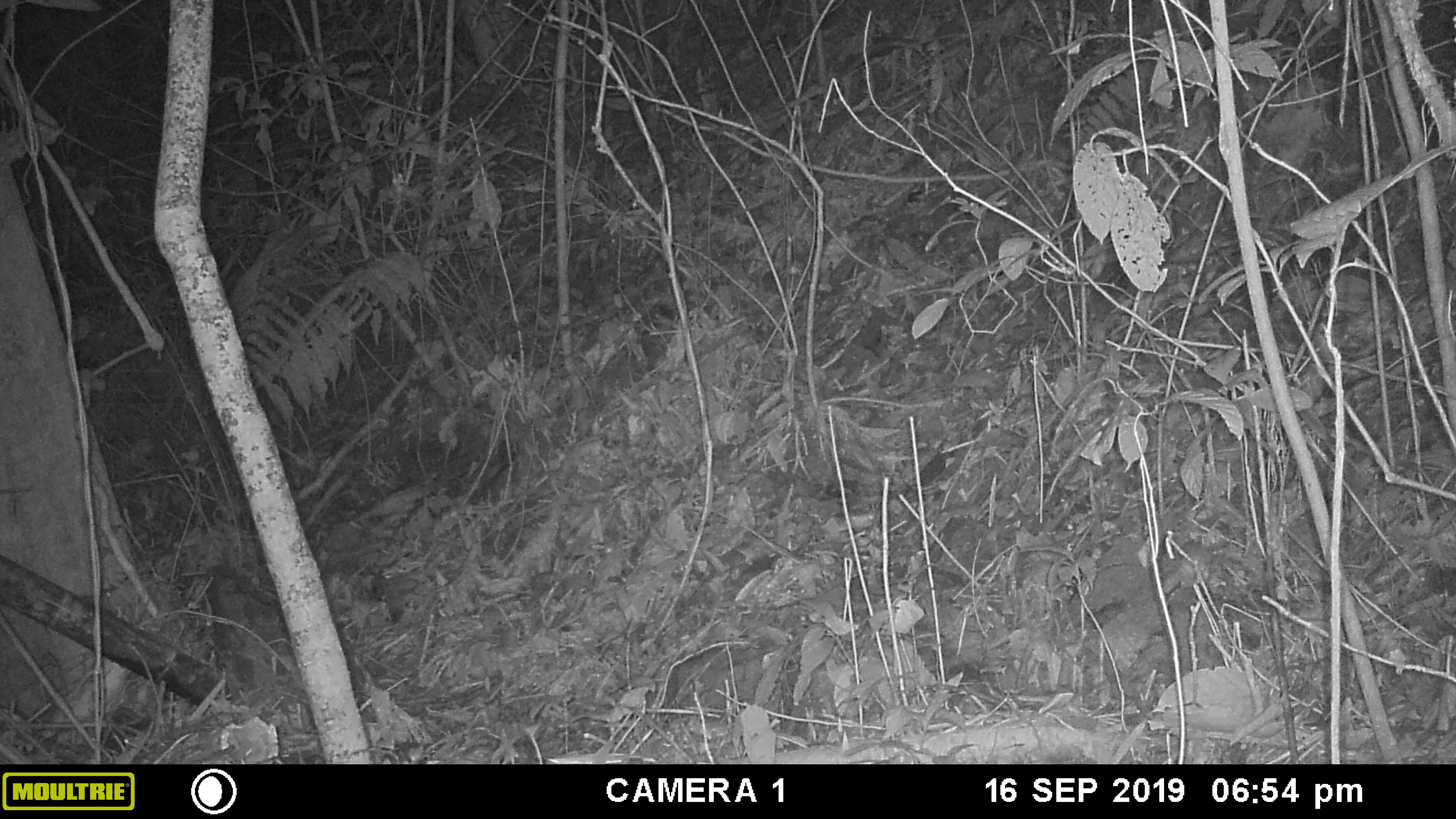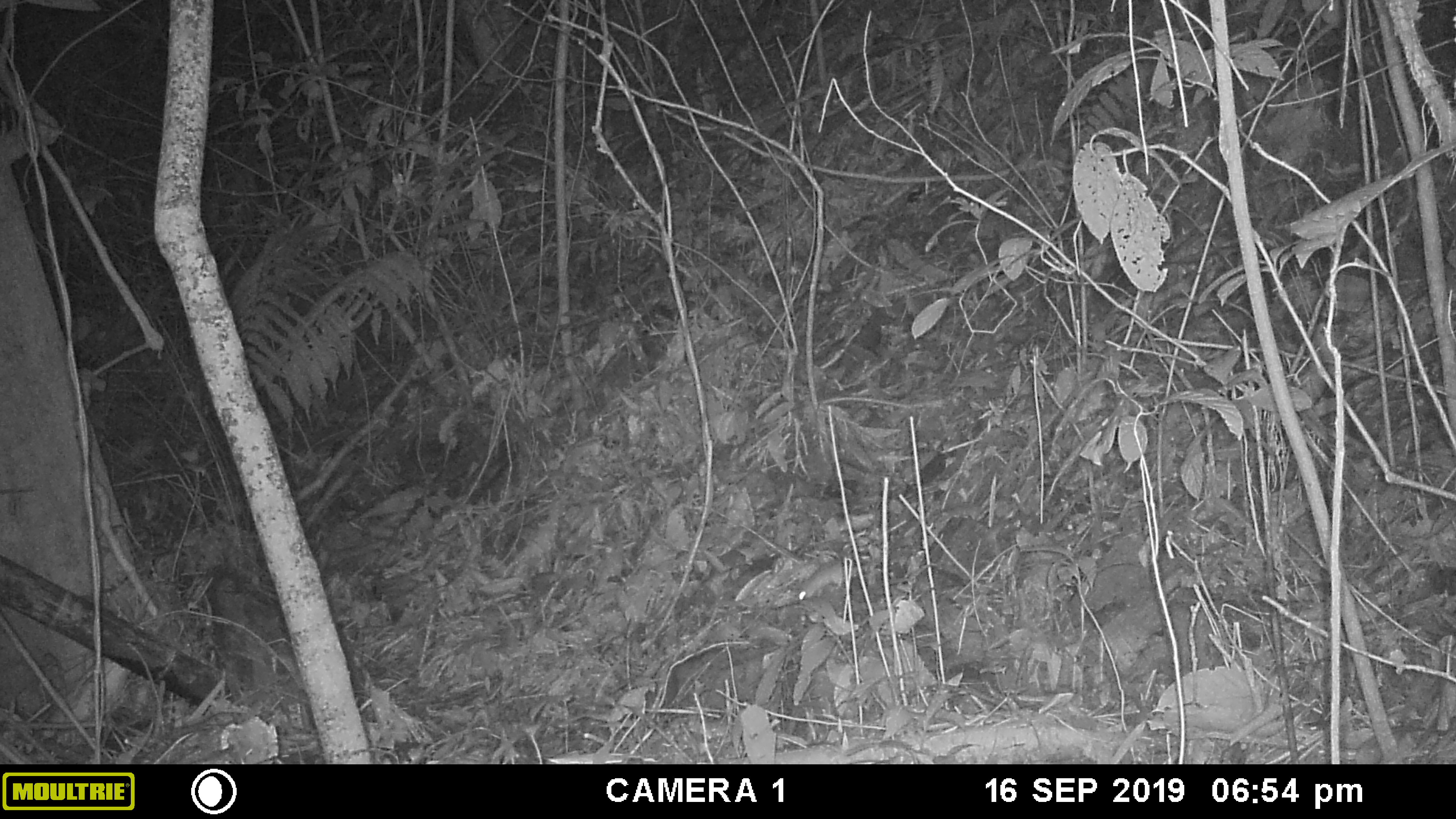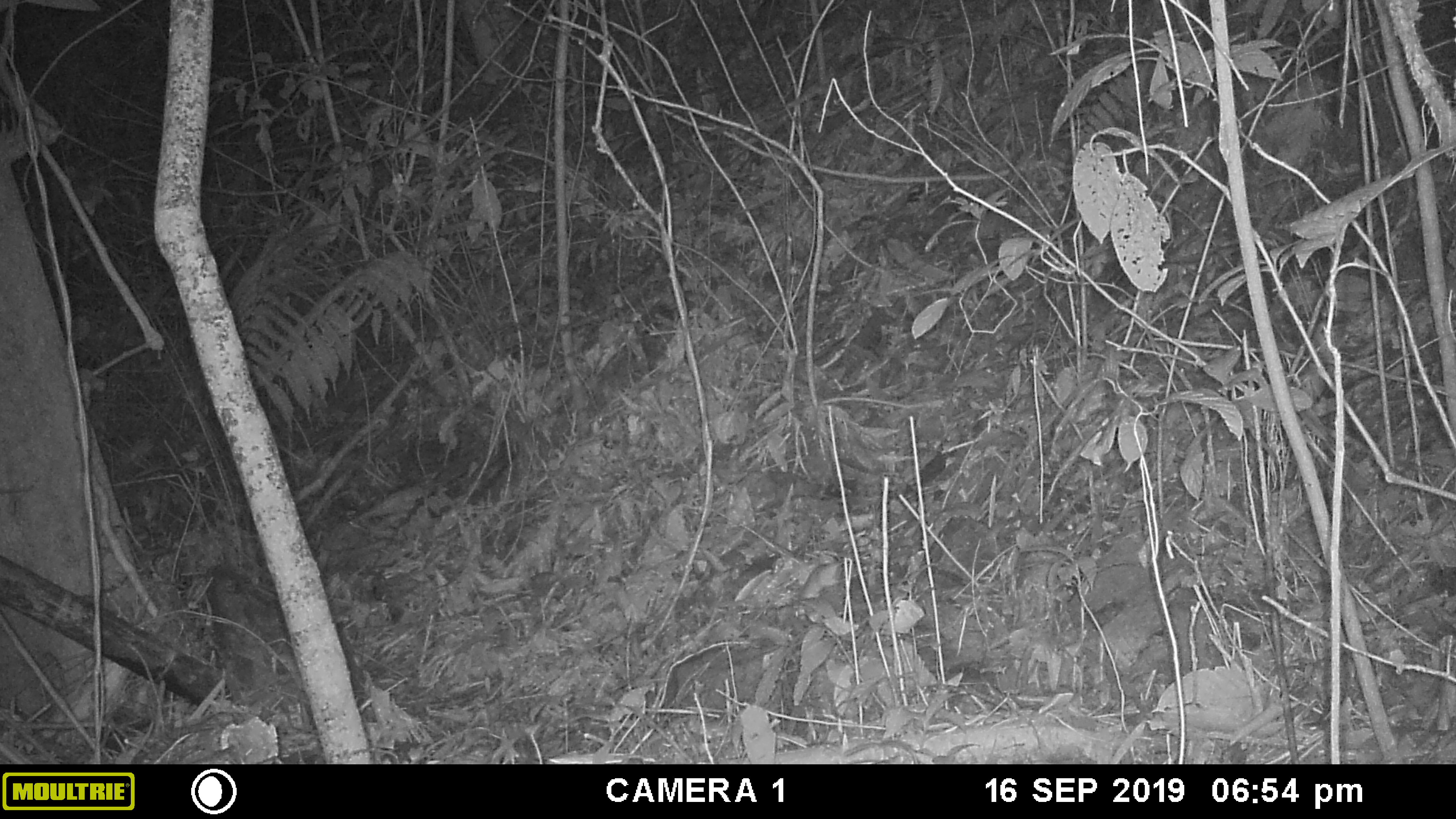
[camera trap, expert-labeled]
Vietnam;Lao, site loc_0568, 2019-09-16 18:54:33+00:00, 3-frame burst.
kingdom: Animalia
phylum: Chordata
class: Mammalia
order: Rodentia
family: Muridae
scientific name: Muridae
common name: old-world mice and rats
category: unidentified murid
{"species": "unidentified murid (old-world mice and rats) (Muridae)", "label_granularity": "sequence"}